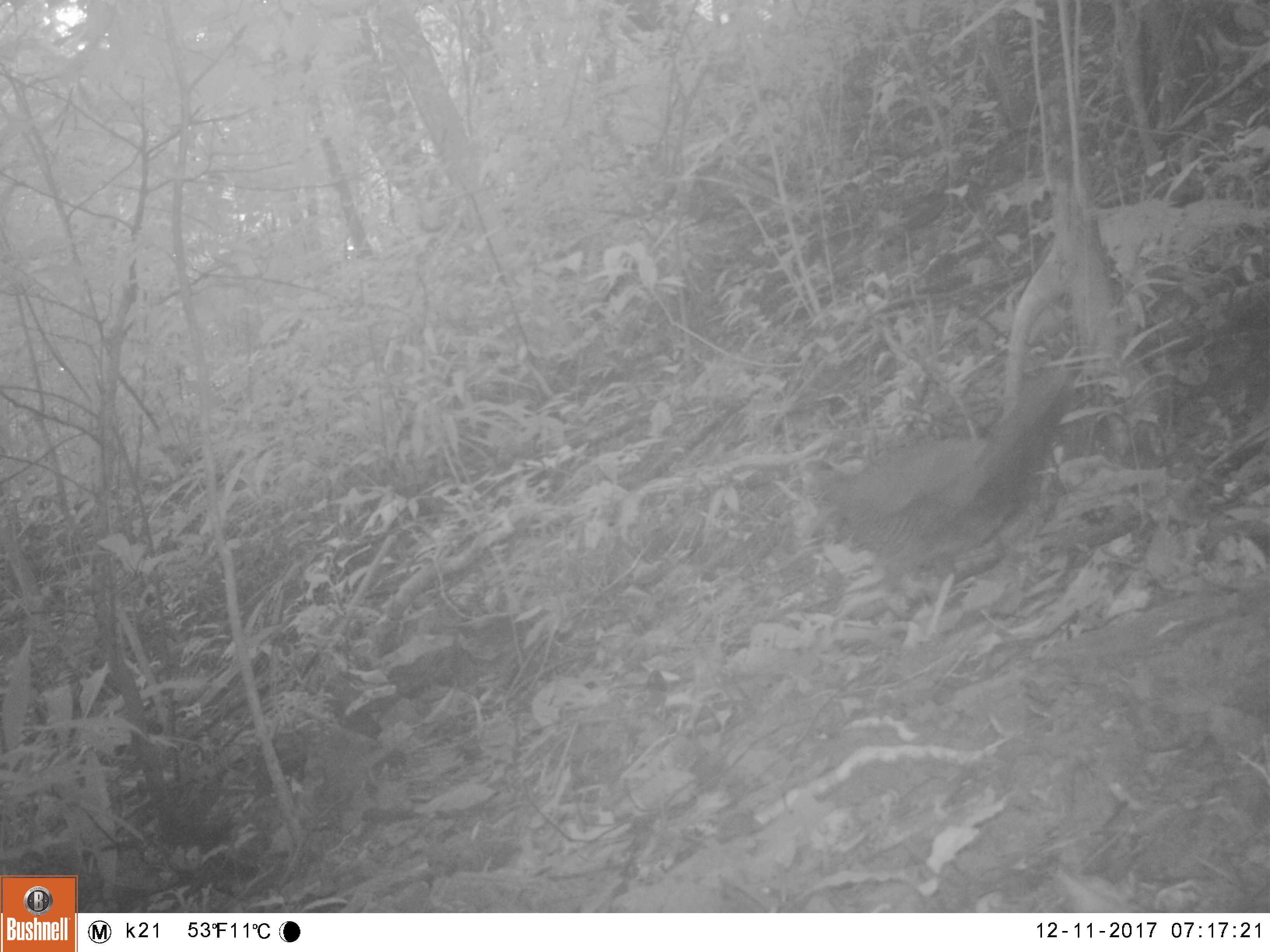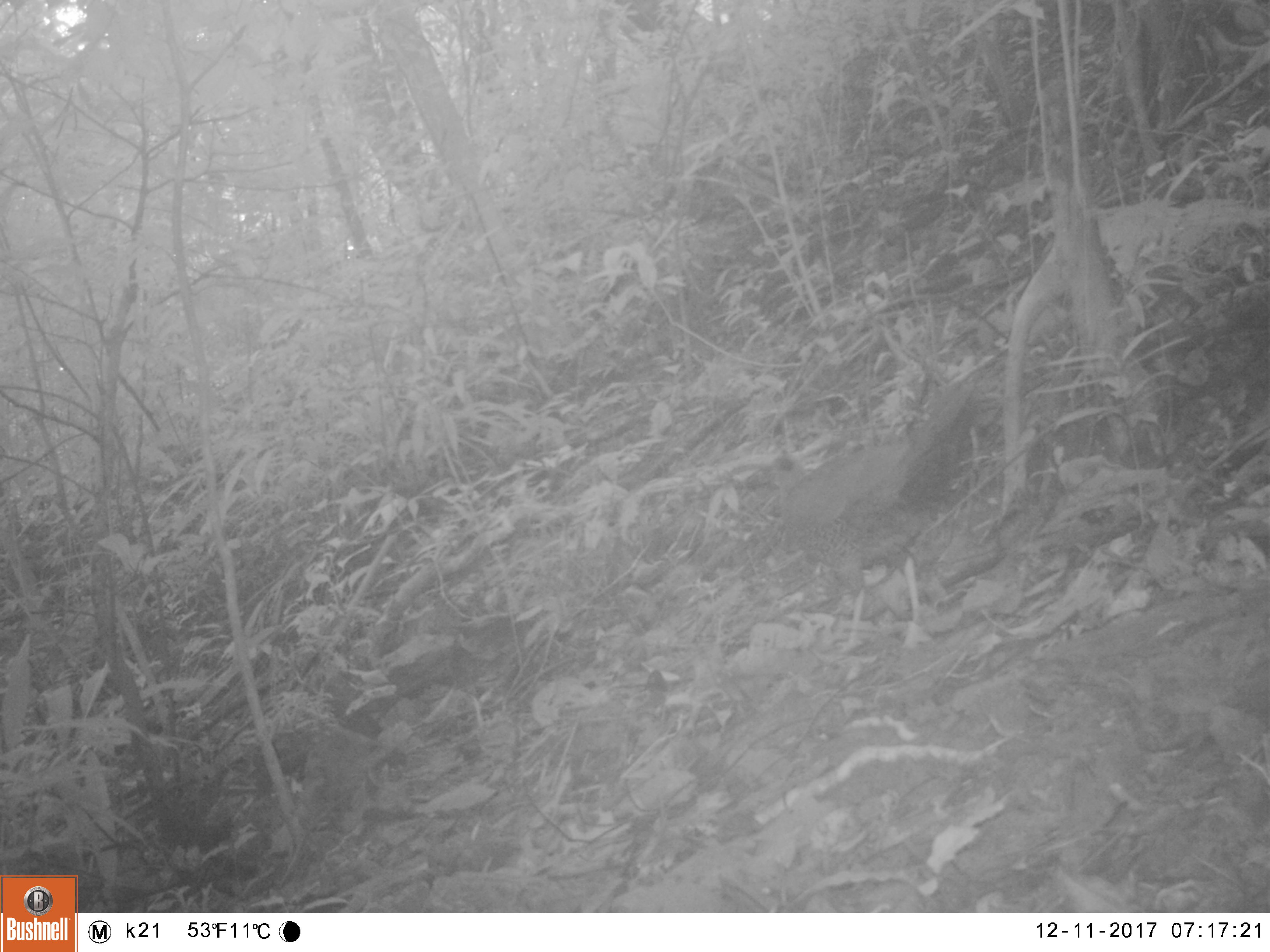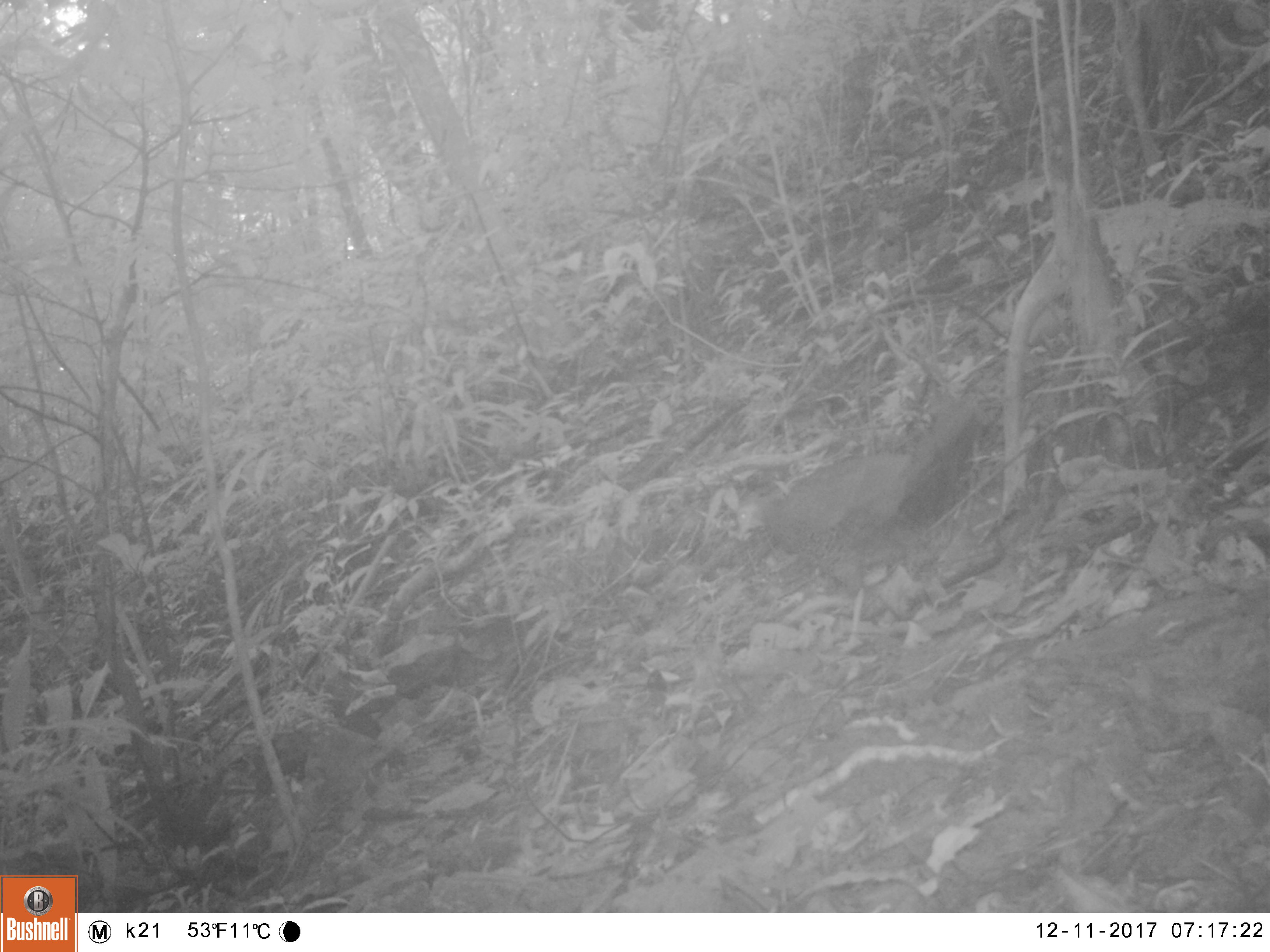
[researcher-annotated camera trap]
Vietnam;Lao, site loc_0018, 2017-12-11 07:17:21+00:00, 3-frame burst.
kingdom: Animalia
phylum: Chordata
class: Aves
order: Galliformes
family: Phasianidae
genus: Lophura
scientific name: Lophura nycthemera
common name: silver pheasant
Silver pheasant (Lophura nycthemera). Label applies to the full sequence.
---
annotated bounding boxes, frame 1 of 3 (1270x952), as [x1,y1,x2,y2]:
silver pheasant: [797,347,1089,589]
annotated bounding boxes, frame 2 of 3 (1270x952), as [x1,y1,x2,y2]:
silver pheasant: [773,383,976,659]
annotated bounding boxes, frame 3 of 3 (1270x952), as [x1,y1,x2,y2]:
silver pheasant: [732,396,982,653]